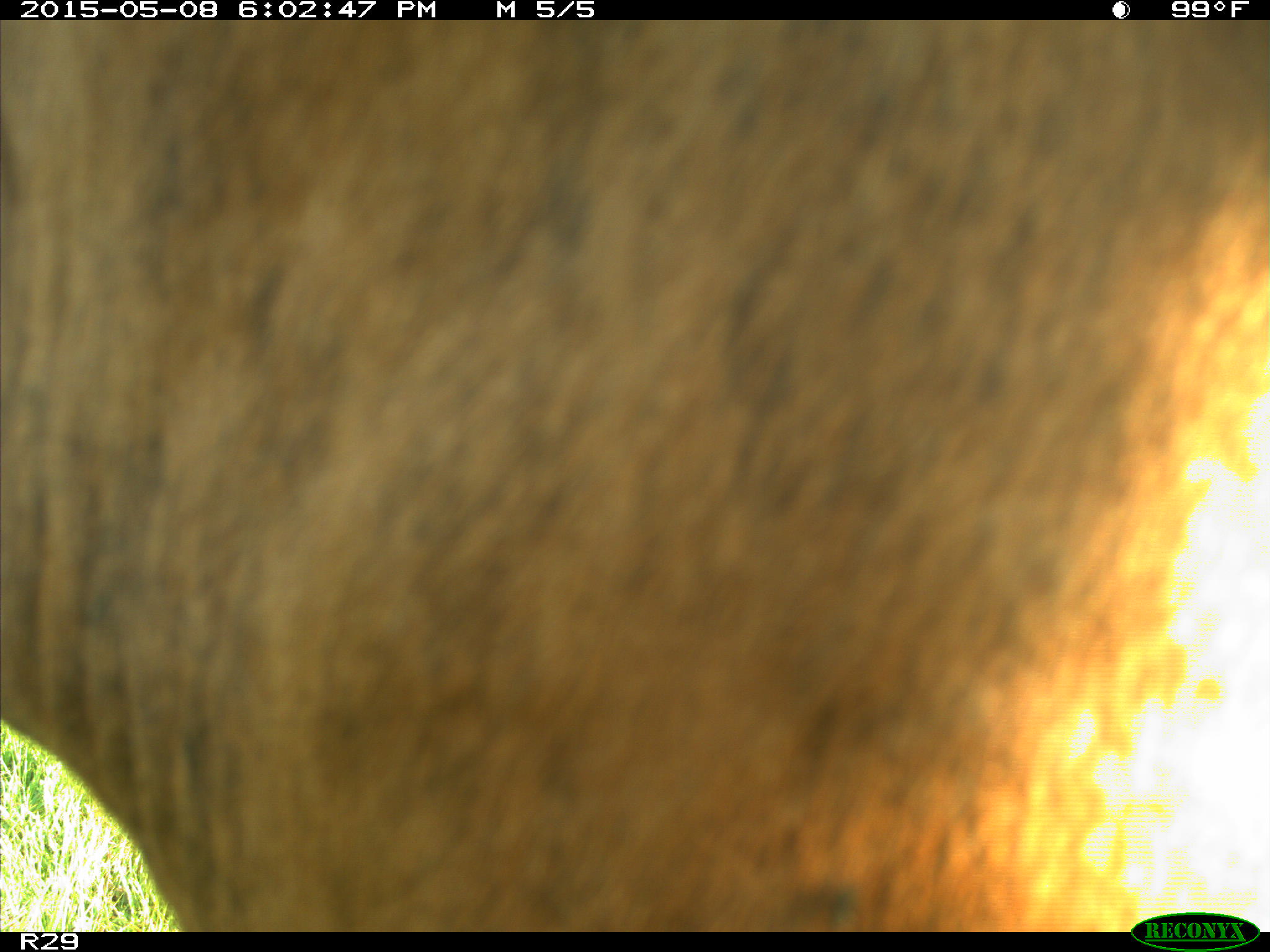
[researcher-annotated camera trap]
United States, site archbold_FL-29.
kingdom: Animalia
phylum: Chordata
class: Mammalia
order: Artiodactyla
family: Bovidae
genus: Bos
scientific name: Bos taurus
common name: domestic cow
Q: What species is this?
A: Bos taurus (domestic cow).